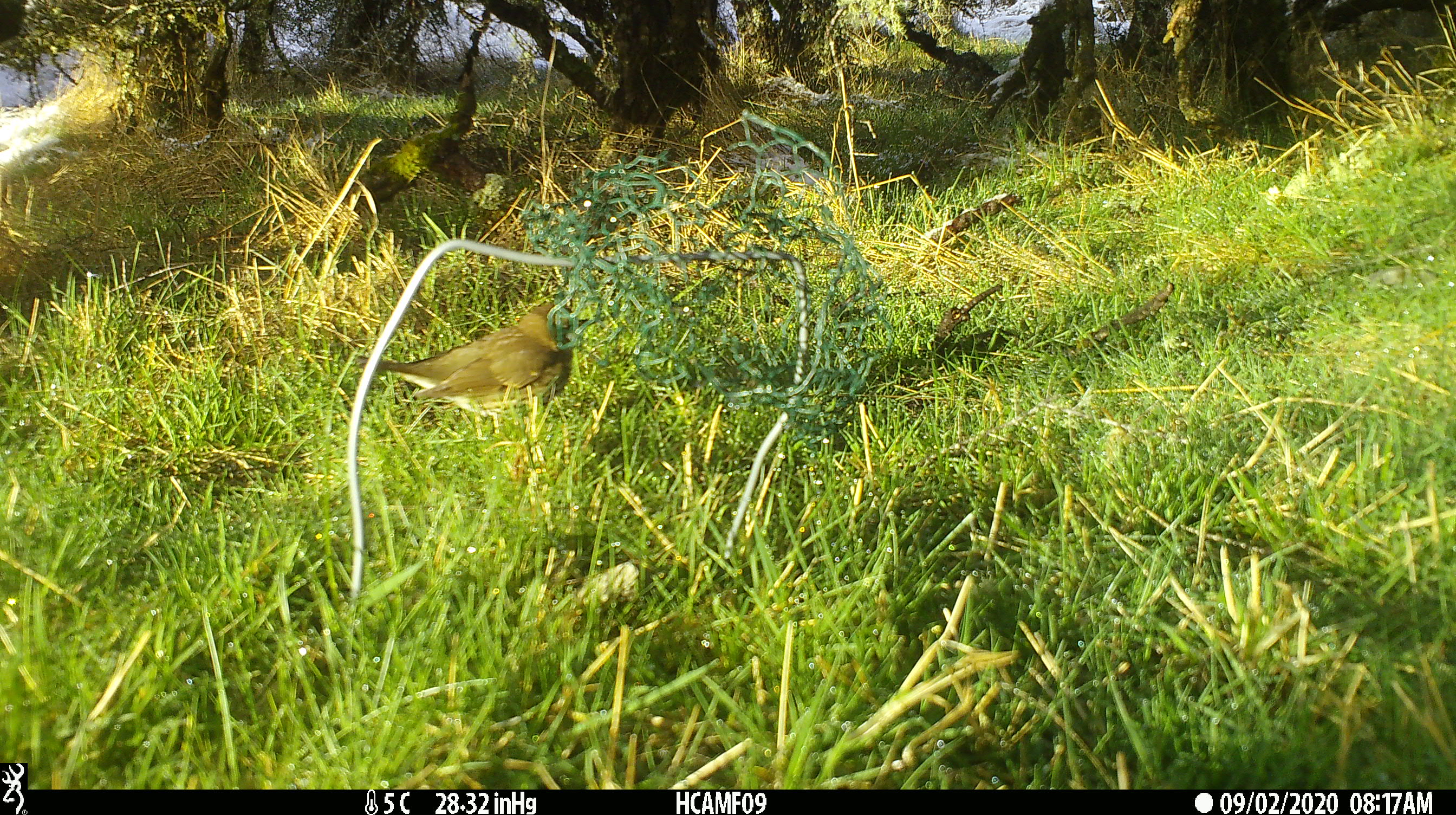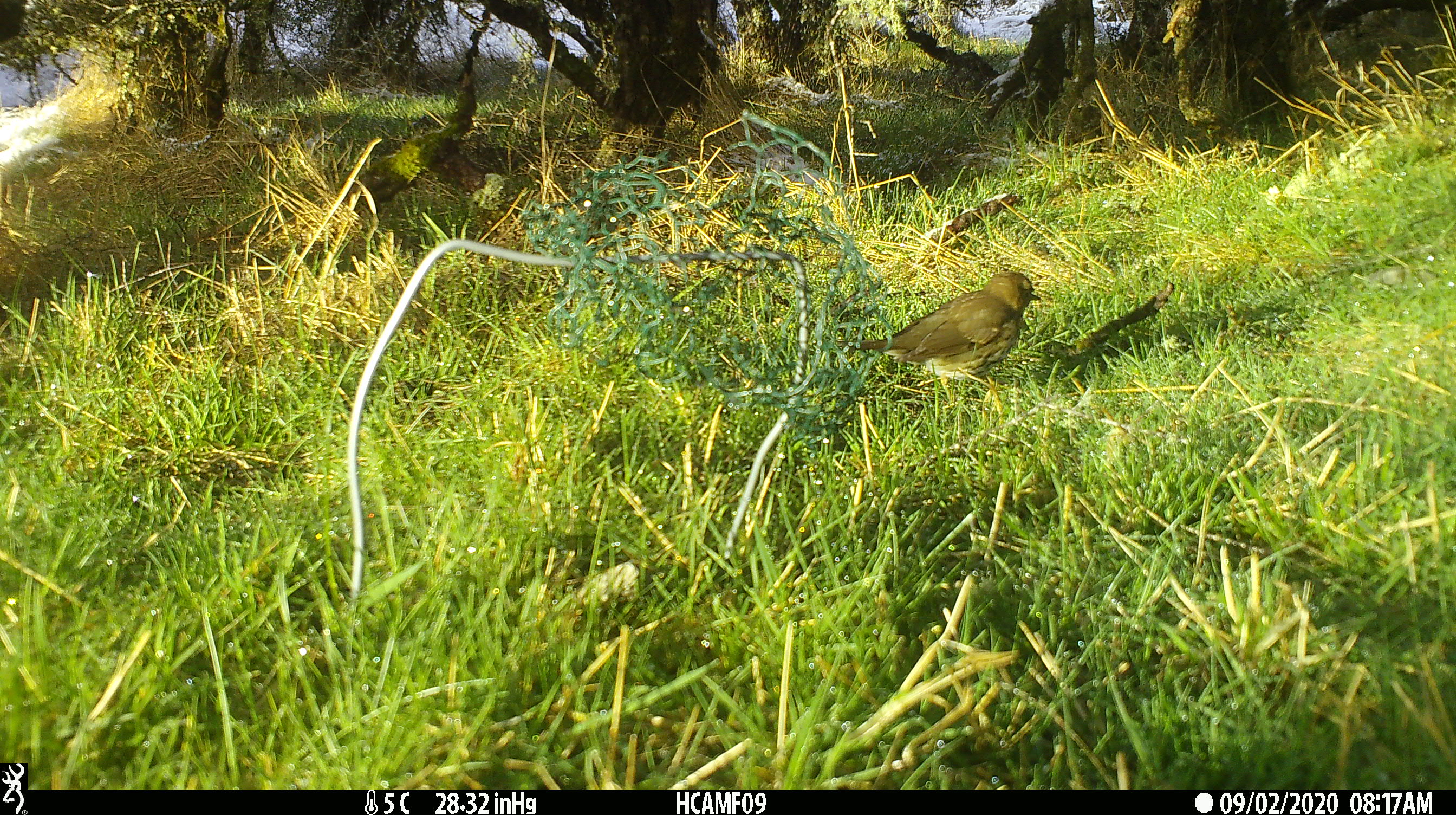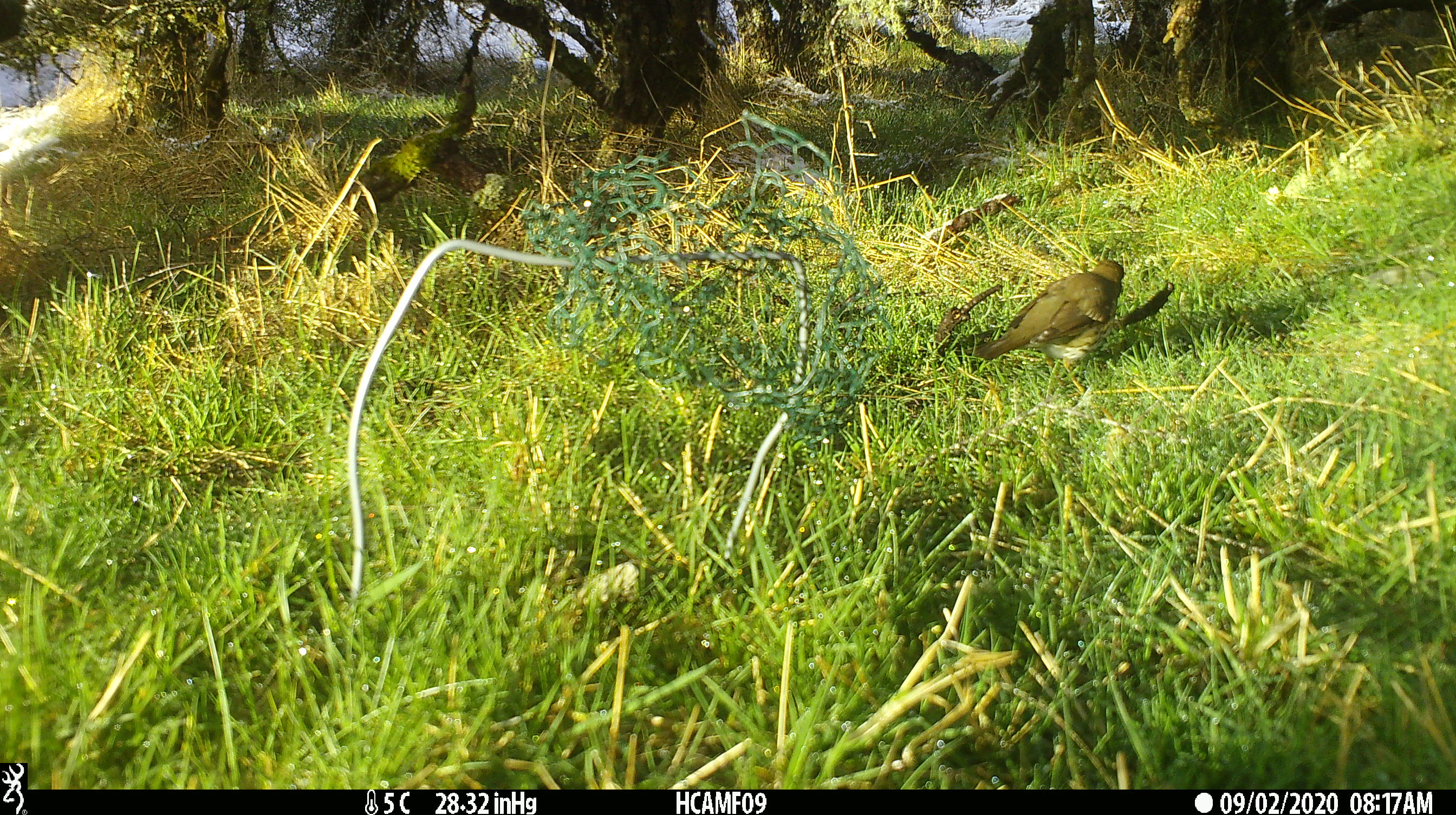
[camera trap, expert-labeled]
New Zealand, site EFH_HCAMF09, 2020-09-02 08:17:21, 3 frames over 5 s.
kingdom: Animalia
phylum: Chordata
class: Aves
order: Passeriformes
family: Turdidae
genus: Turdus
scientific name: Turdus philomelos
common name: song thrush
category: thrush